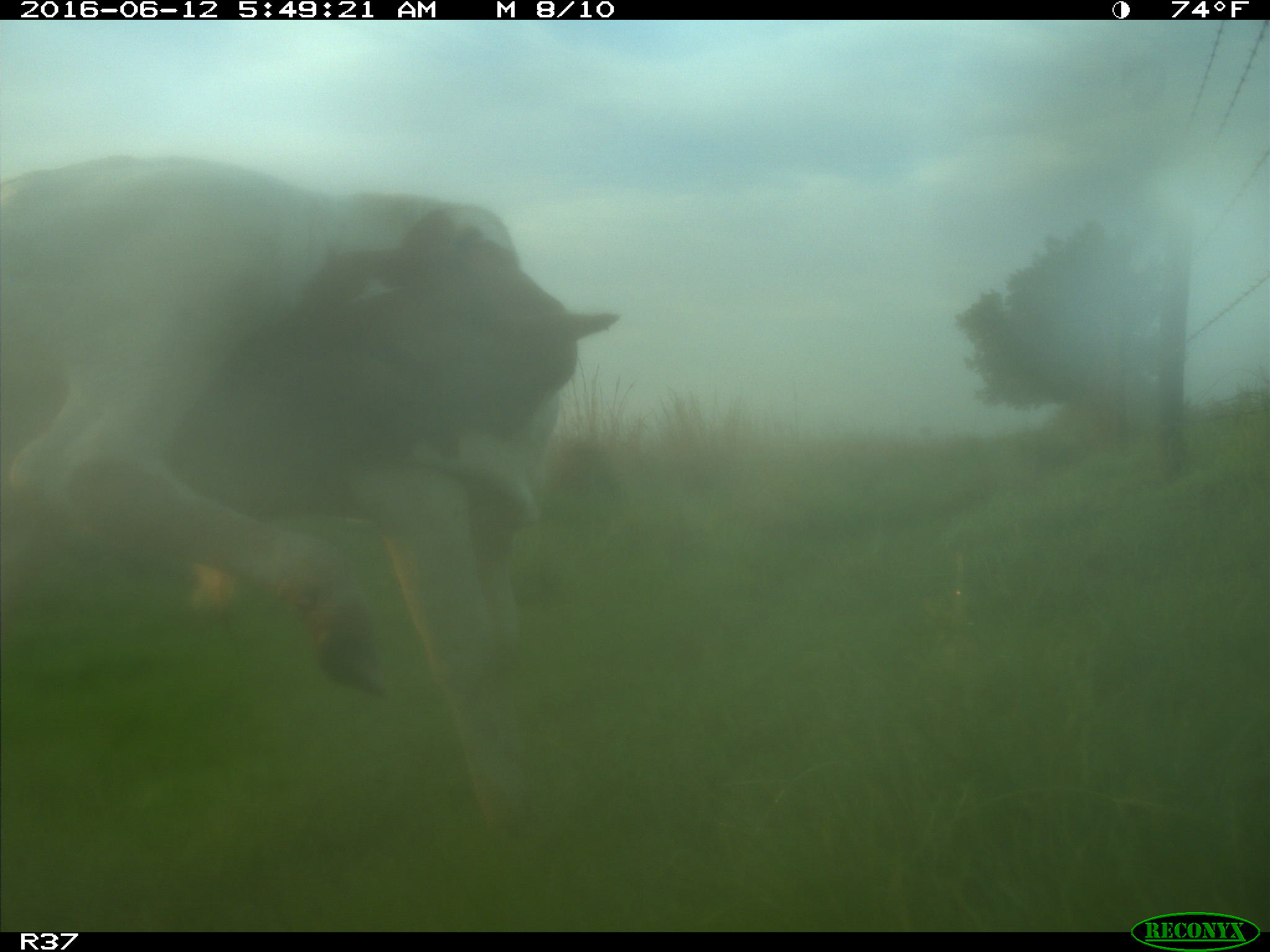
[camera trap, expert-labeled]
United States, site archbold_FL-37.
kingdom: Animalia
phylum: Chordata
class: Mammalia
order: Artiodactyla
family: Bovidae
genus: Bos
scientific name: Bos taurus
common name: domestic cow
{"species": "Bos taurus (domestic cow)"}